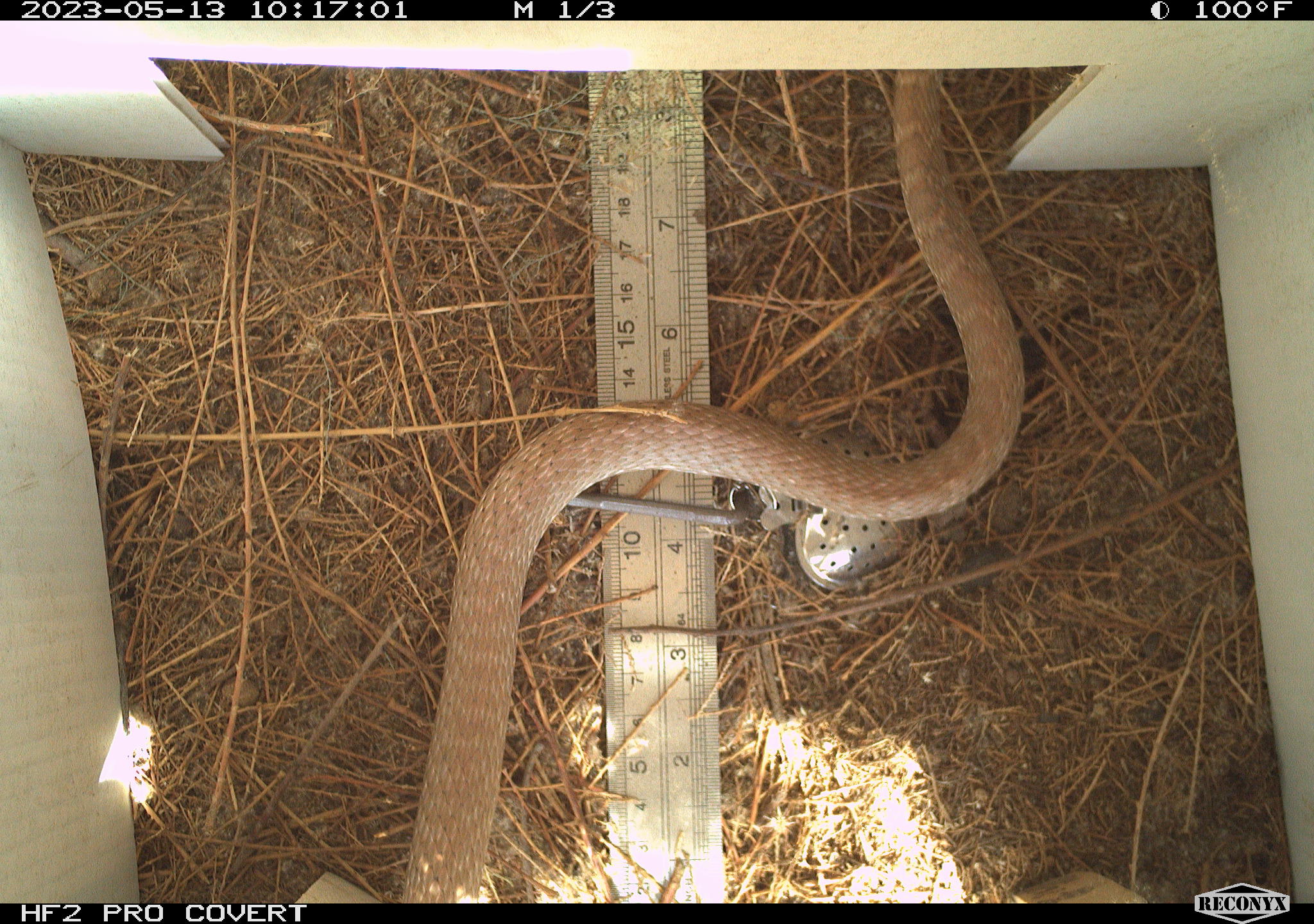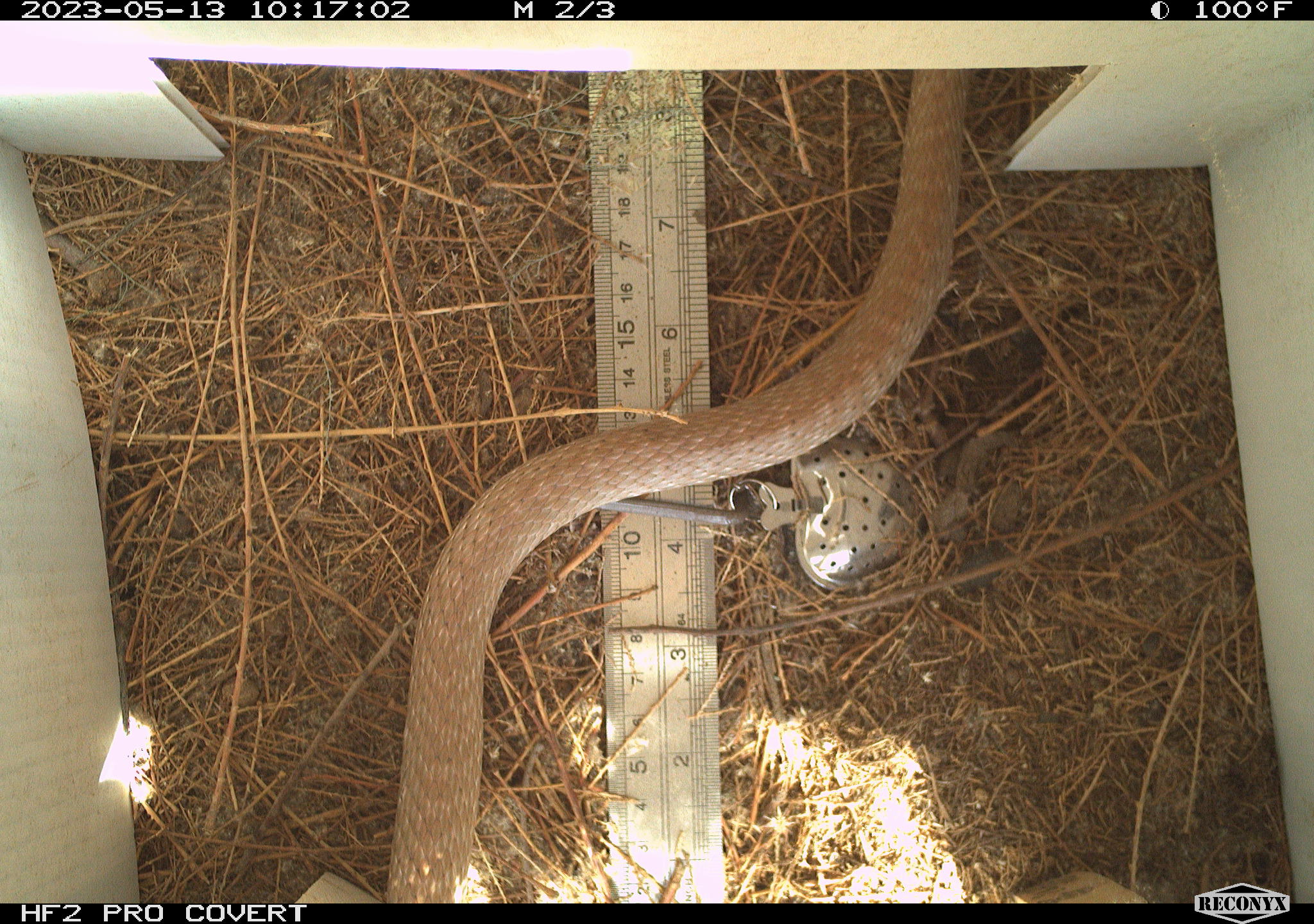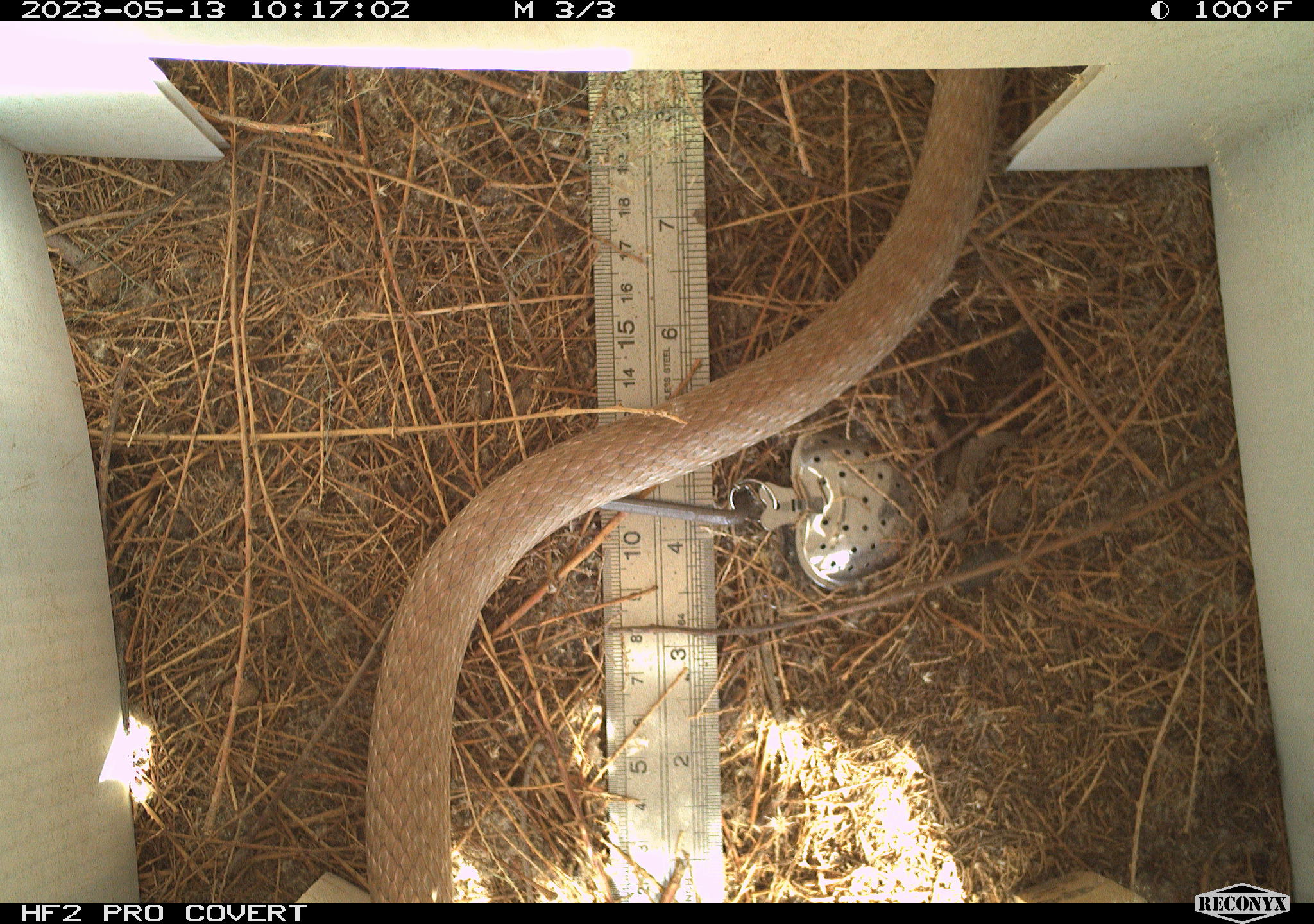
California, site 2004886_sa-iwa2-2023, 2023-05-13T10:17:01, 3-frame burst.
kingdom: Animalia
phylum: Chordata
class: Reptilia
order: Squamata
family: Colubridae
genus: Masticophis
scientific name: Masticophis flagellum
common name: coachwhip